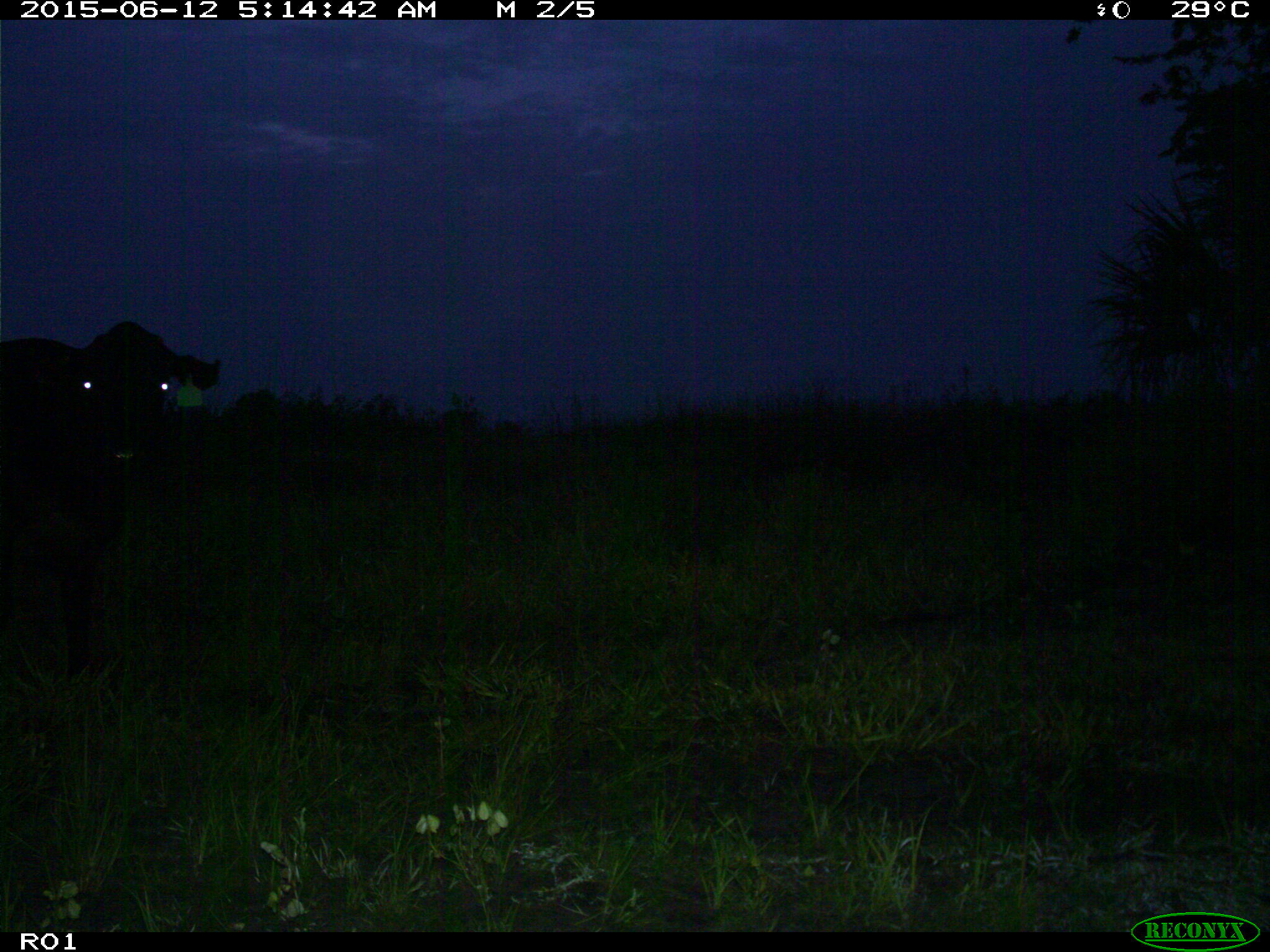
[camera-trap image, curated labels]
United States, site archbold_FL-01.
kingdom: Animalia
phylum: Chordata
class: Mammalia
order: Artiodactyla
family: Bovidae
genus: Bos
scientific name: Bos taurus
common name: domestic cow